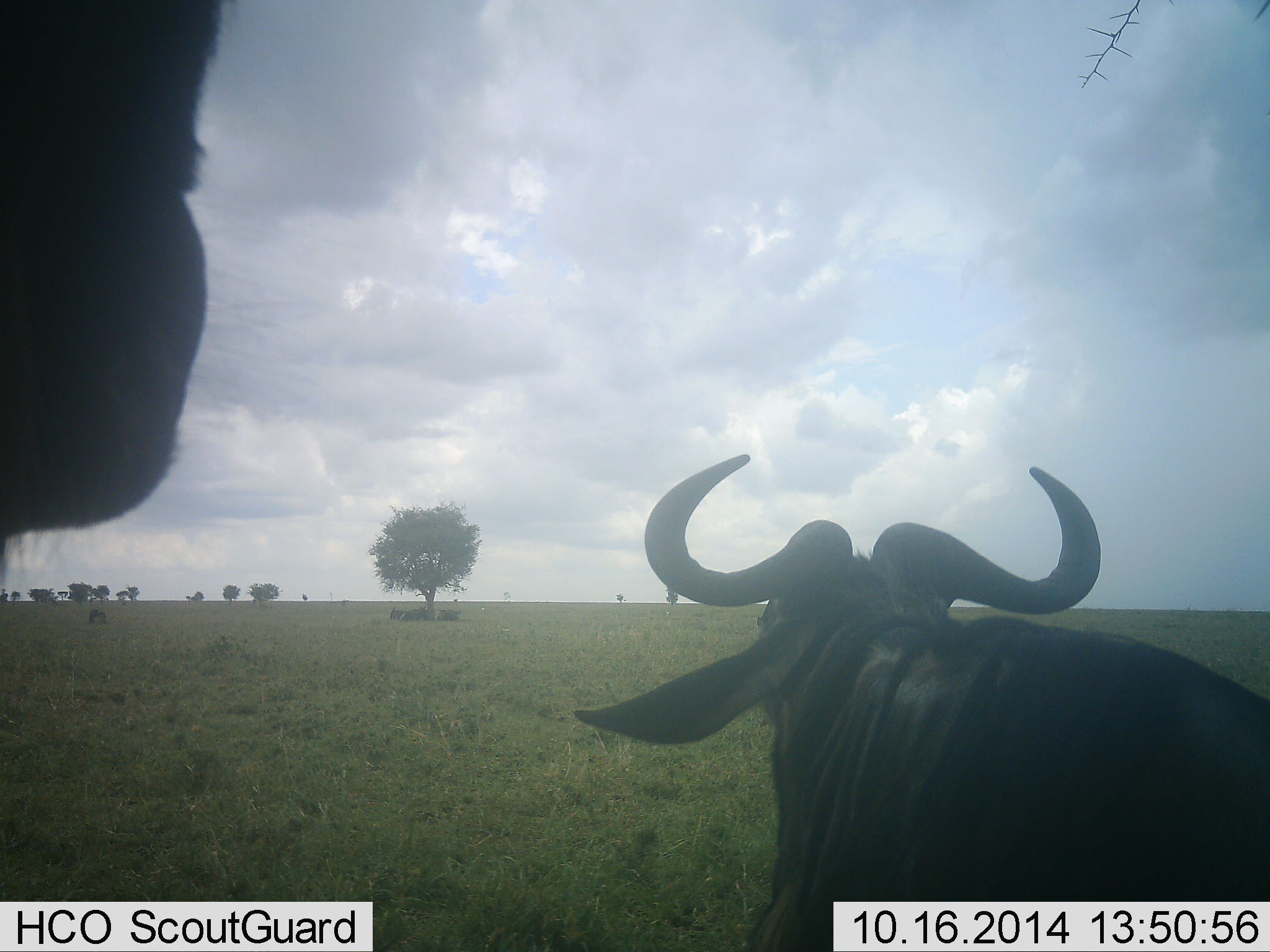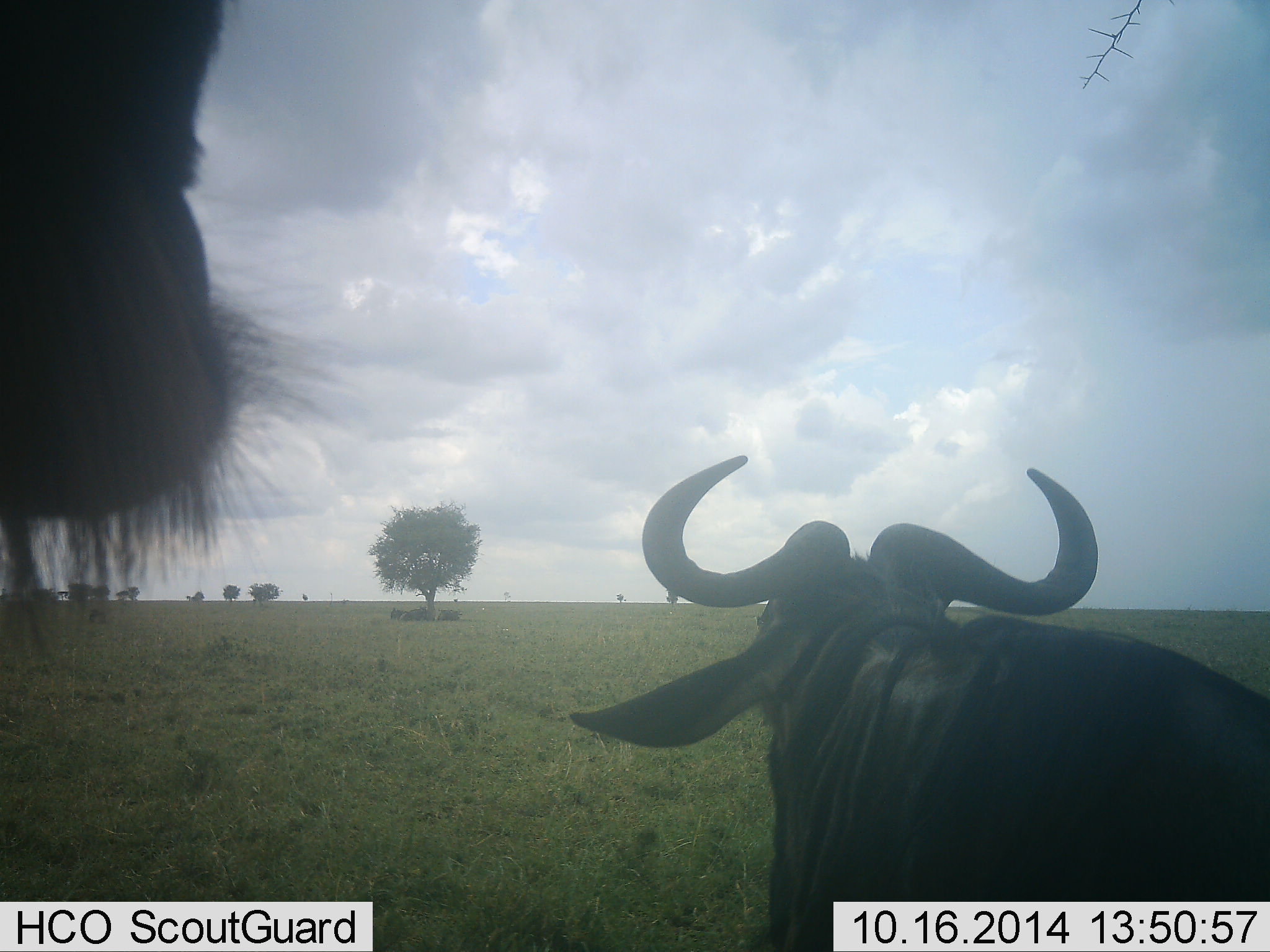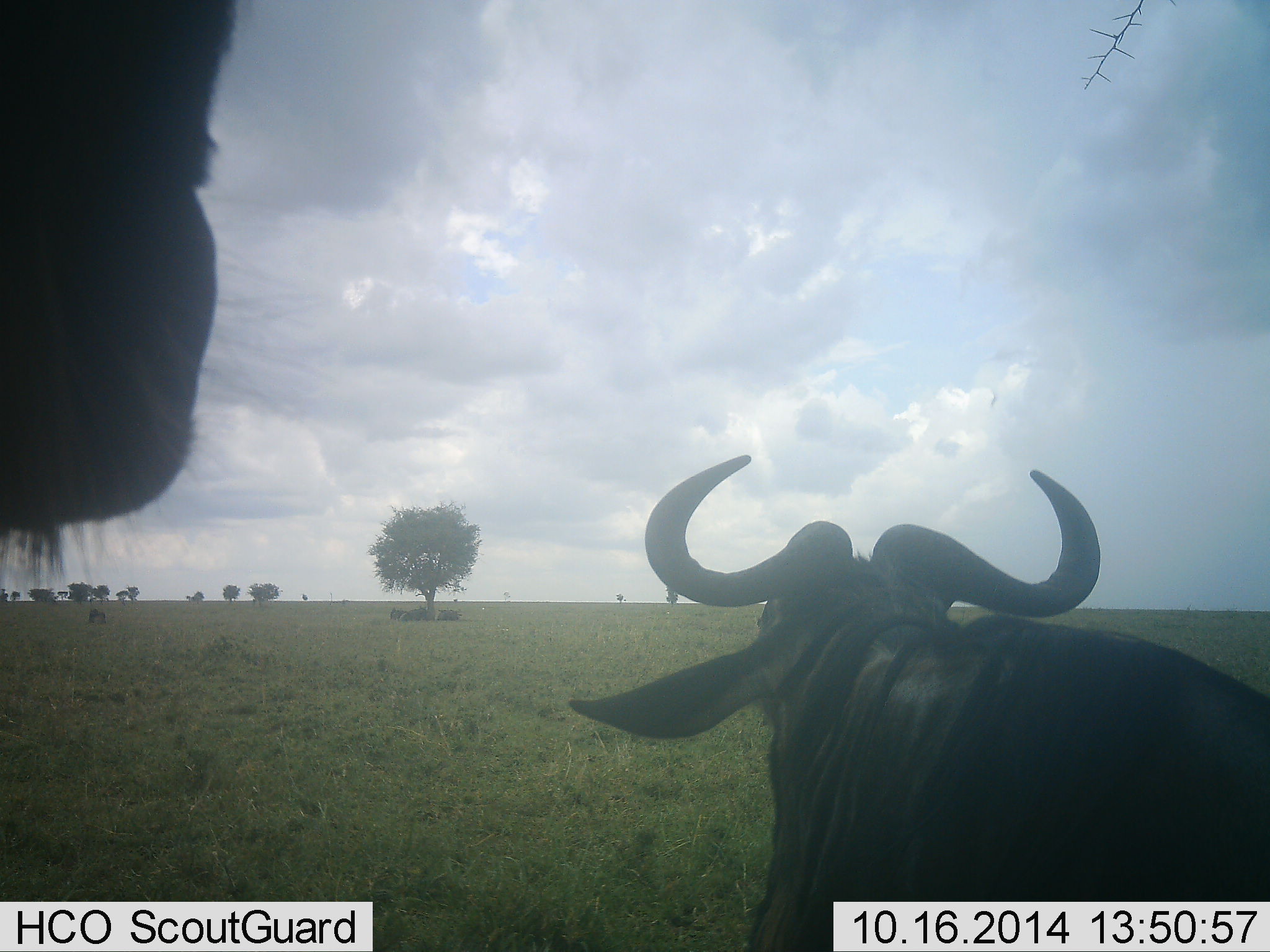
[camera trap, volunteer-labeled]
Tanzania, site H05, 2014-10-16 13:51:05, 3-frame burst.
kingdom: Animalia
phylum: Chordata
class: Mammalia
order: Artiodactyla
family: Bovidae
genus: Connochaetes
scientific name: Connochaetes taurinus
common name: blue wildebeest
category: wildebeest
Wildebeest (blue wildebeest) (Connochaetes taurinus), count 2. Behavior (volunteer vote fractions): standing 90%, resting 40%, moving 10%, interacting 0%. Young present (vote fraction): 0%. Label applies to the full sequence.